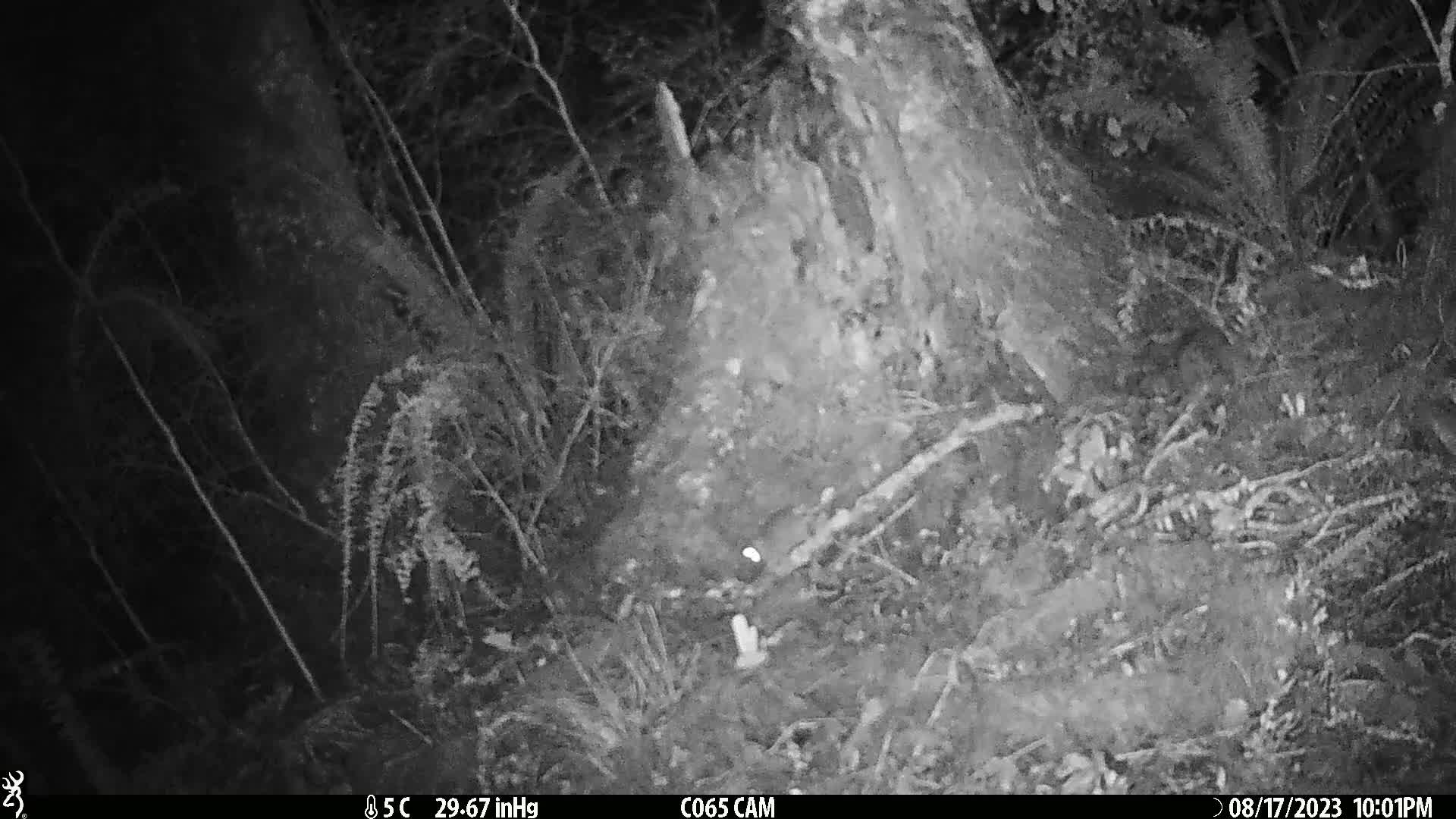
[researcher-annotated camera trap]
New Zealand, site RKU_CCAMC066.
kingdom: Animalia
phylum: Chordata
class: Mammalia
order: Rodentia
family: Muridae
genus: Rattus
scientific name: Rattus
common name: rat